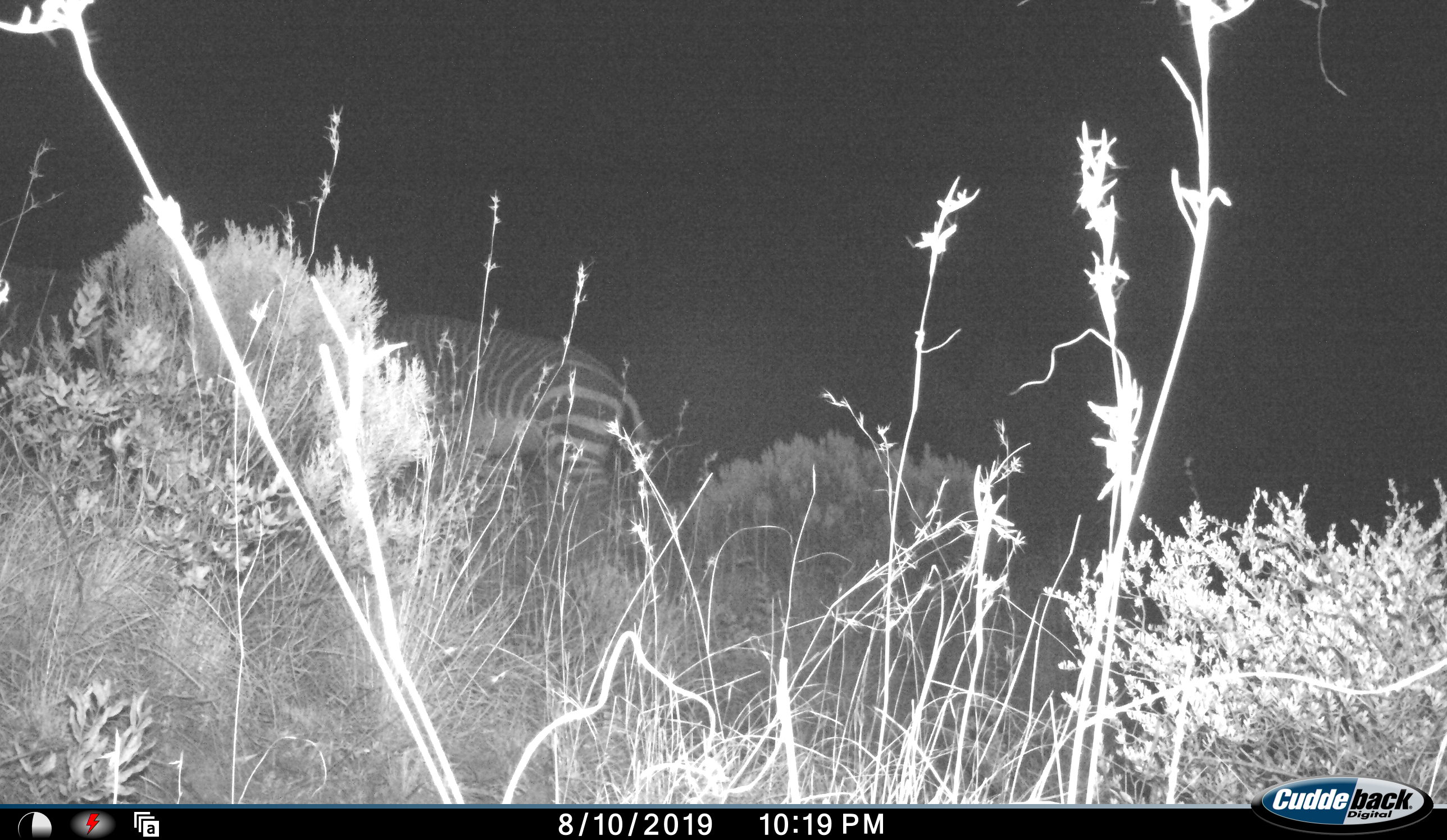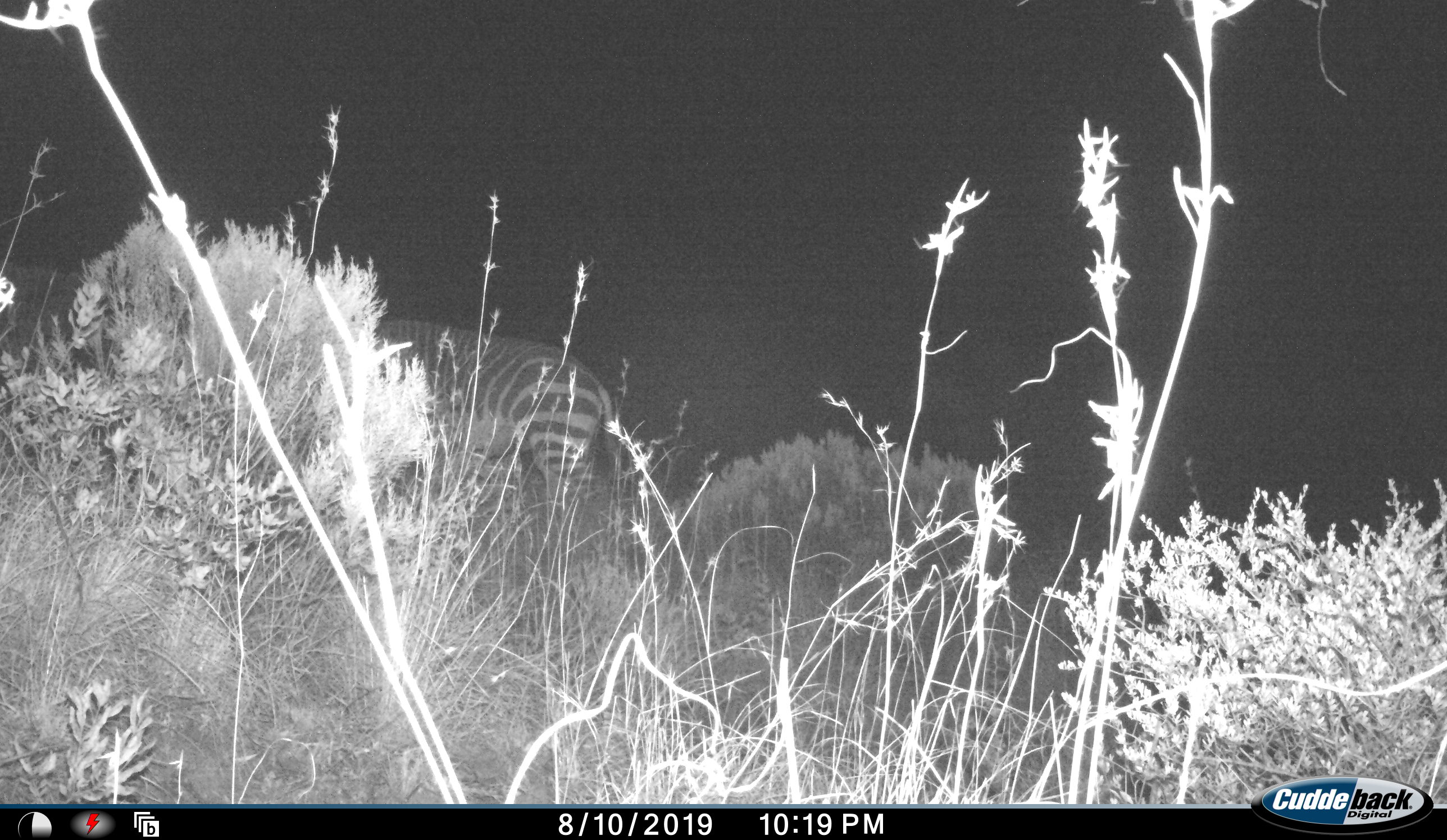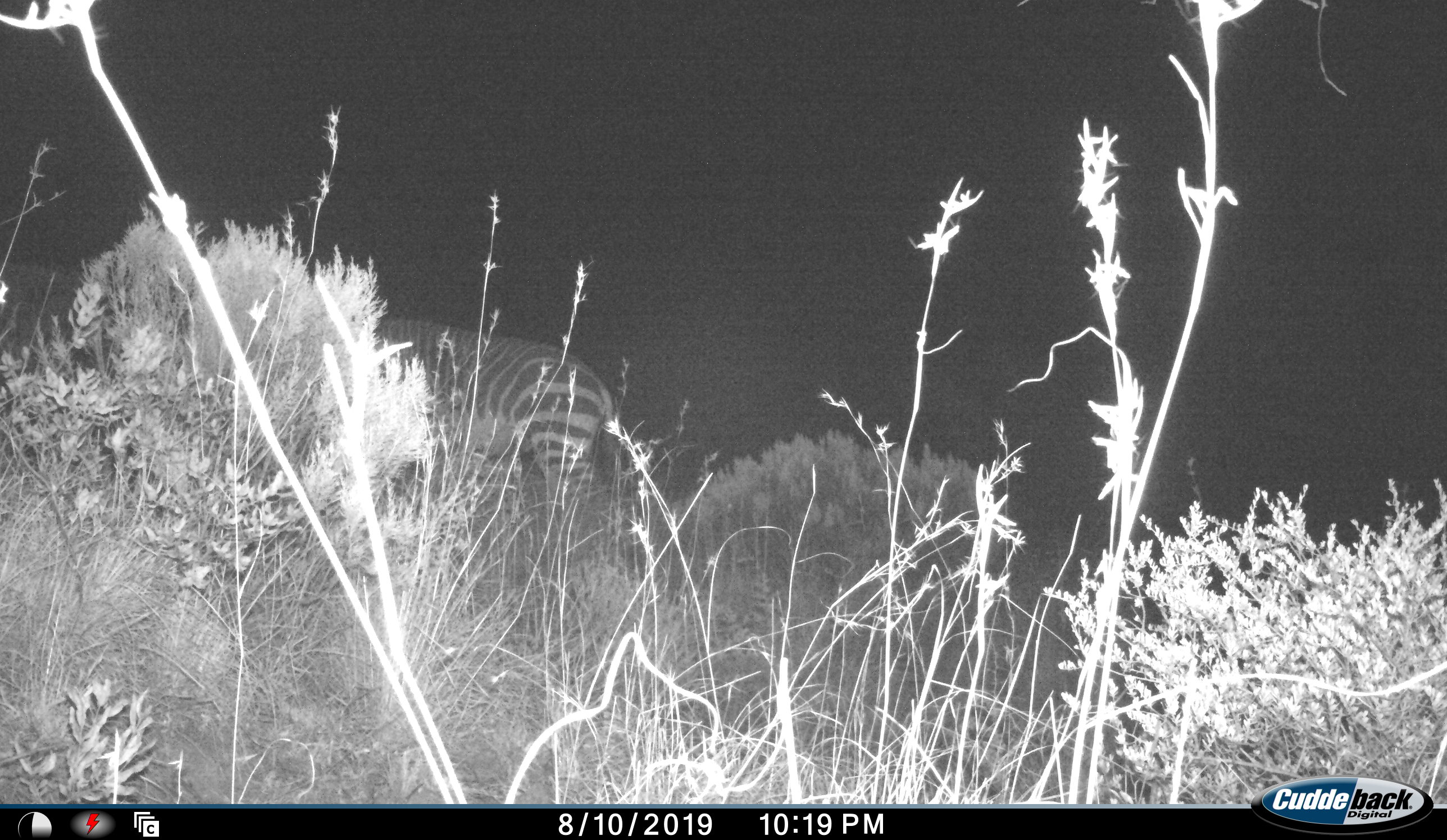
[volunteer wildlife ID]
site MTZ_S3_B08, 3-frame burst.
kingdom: Animalia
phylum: Chordata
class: Mammalia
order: Perissodactyla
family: Equidae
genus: Equus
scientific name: Equus zebra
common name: mountain zebra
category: zebramountain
Zebramountain (mountain zebra) (Equus zebra), count 1. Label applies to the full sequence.